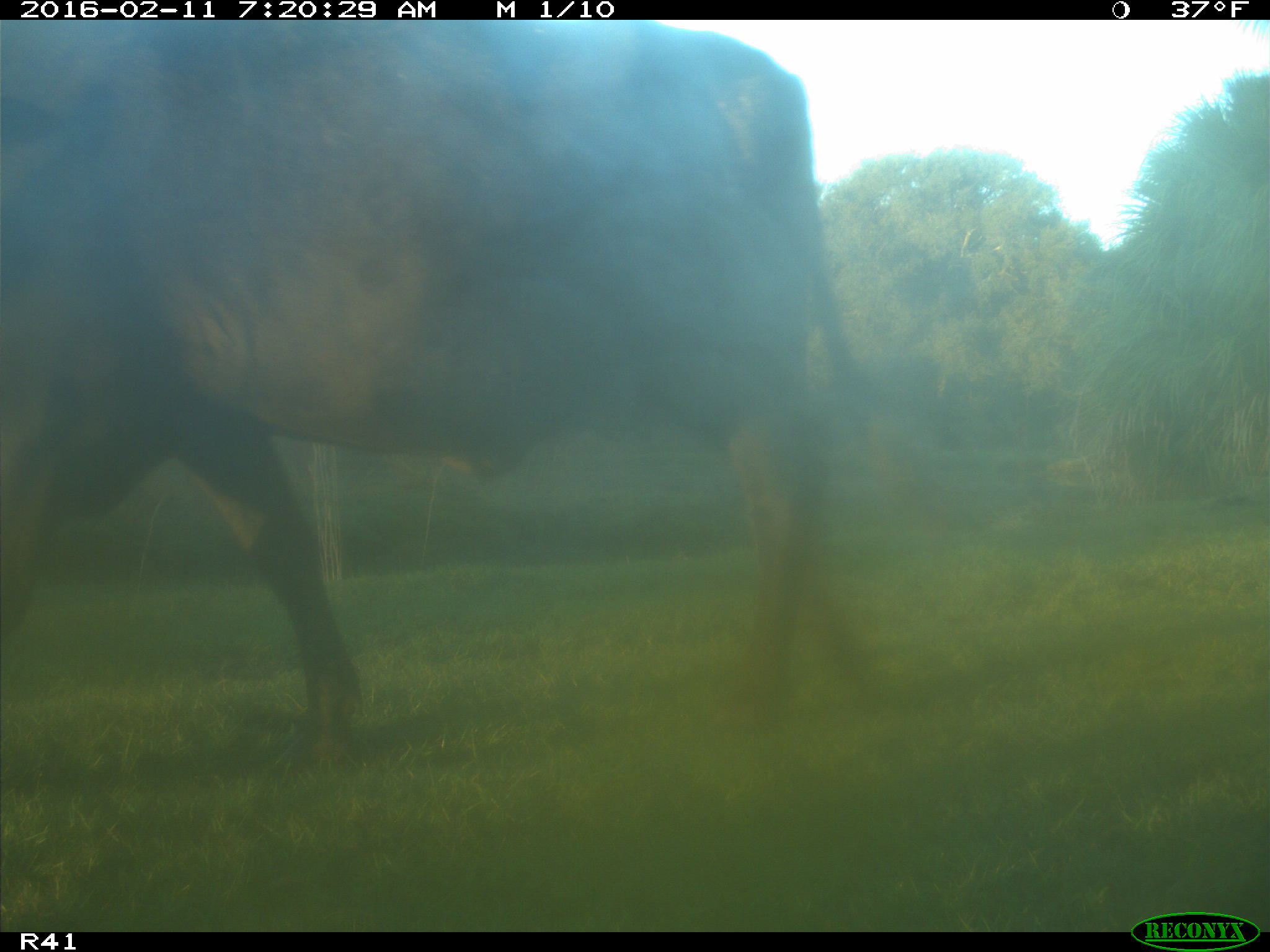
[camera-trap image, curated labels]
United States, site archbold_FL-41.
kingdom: Animalia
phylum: Chordata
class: Mammalia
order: Artiodactyla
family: Bovidae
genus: Bos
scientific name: Bos taurus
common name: domestic cow